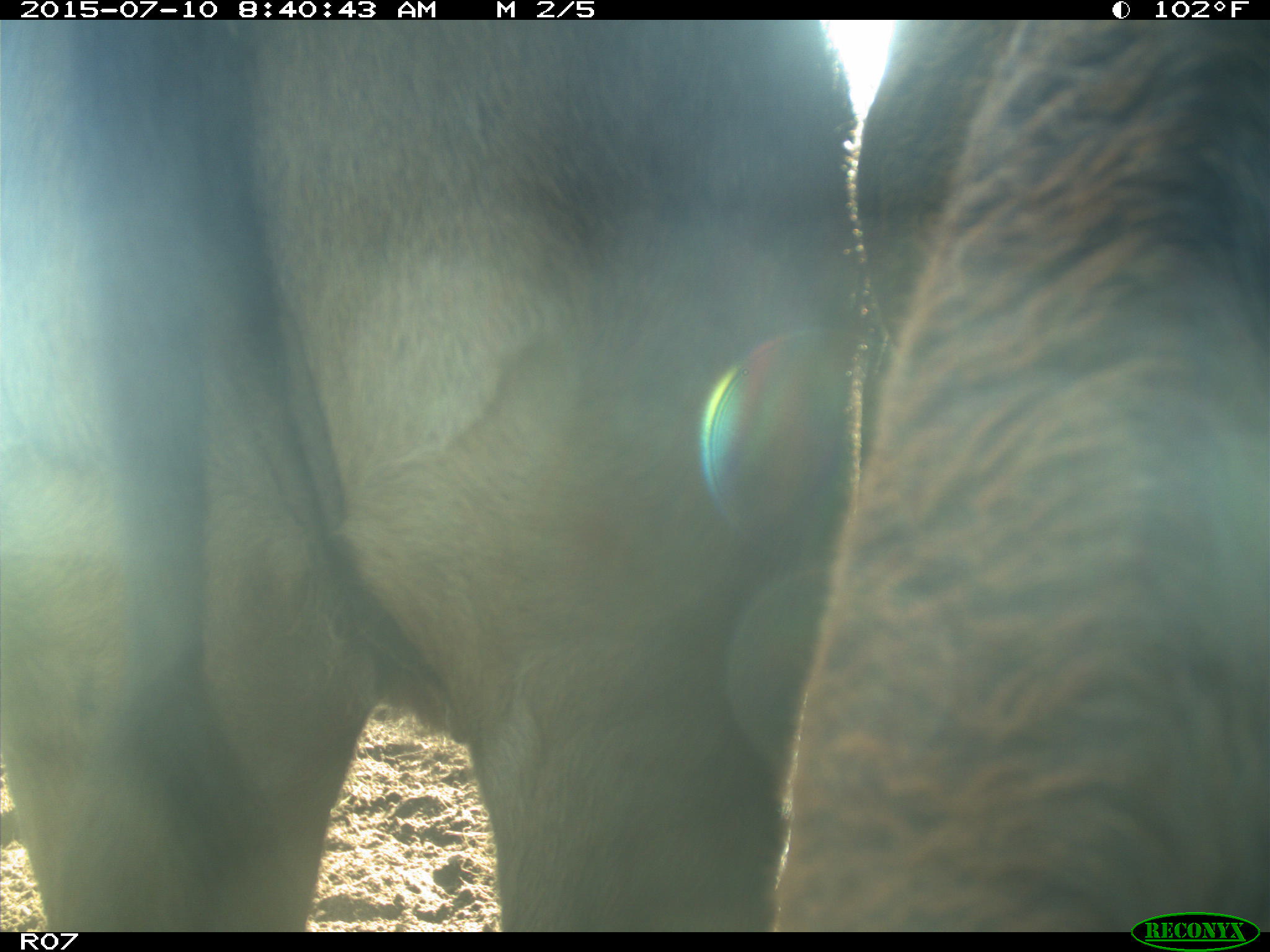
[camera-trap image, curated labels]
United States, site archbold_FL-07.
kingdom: Animalia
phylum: Chordata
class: Mammalia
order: Artiodactyla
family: Bovidae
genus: Bos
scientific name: Bos taurus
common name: domestic cow